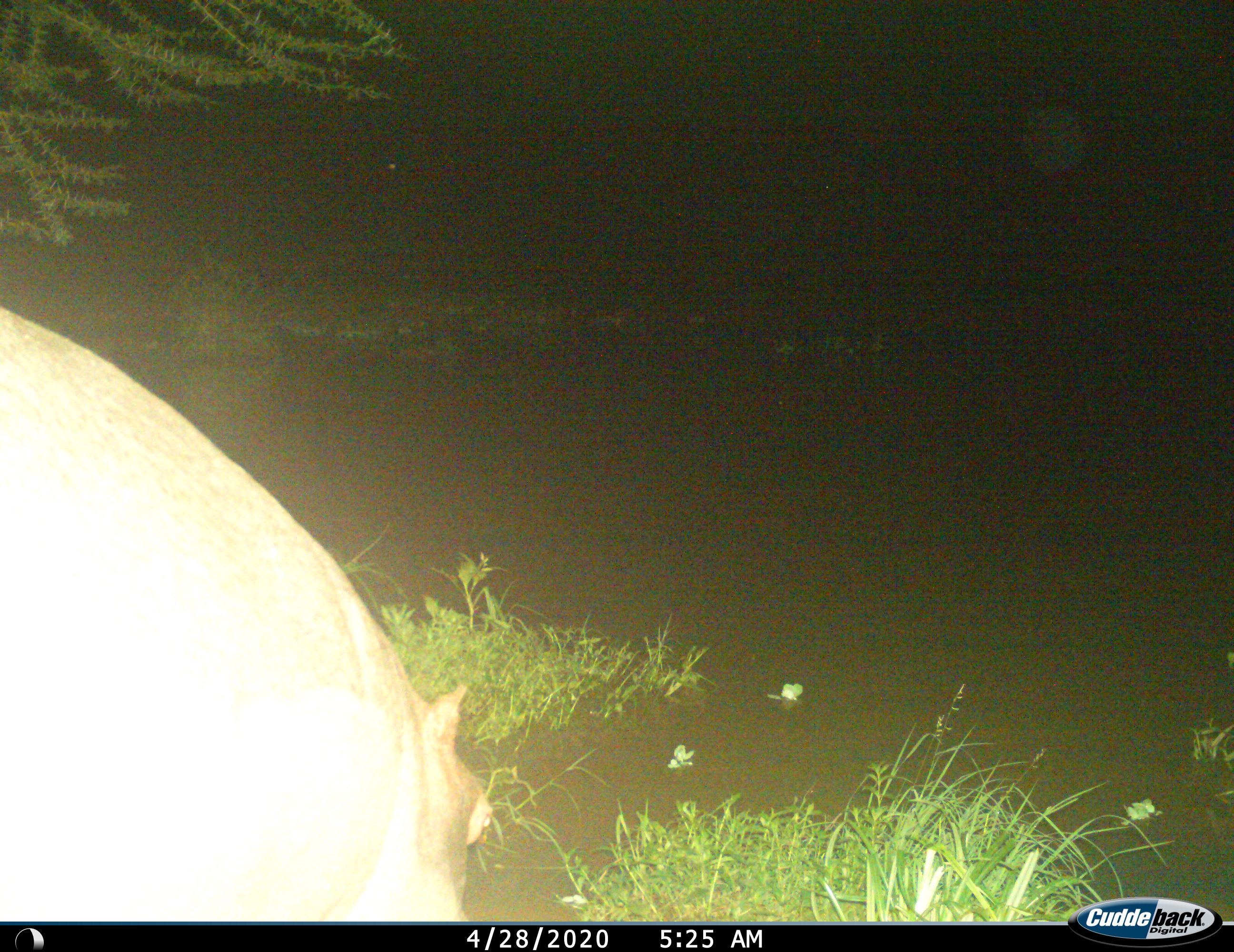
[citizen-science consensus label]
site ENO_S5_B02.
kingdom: Animalia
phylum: Chordata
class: Mammalia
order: Artiodactyla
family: Hippopotamidae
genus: Hippopotamus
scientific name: Hippopotamus amphibius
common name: hippopotamus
Hippopotamus (Hippopotamus amphibius), count 1. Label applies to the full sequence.